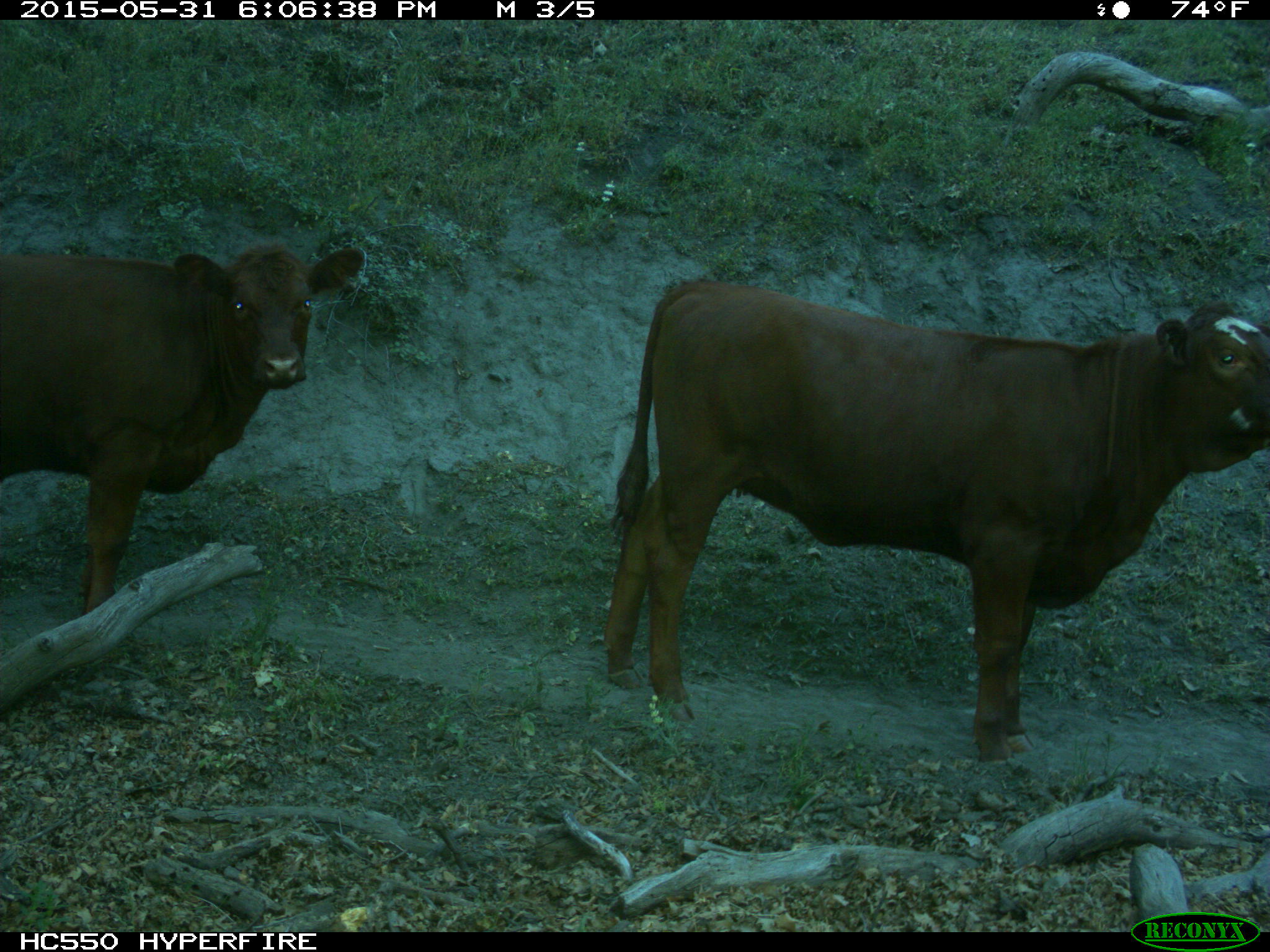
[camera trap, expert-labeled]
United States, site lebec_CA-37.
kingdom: Animalia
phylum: Chordata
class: Mammalia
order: Artiodactyla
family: Bovidae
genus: Bos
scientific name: Bos taurus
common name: domestic cow